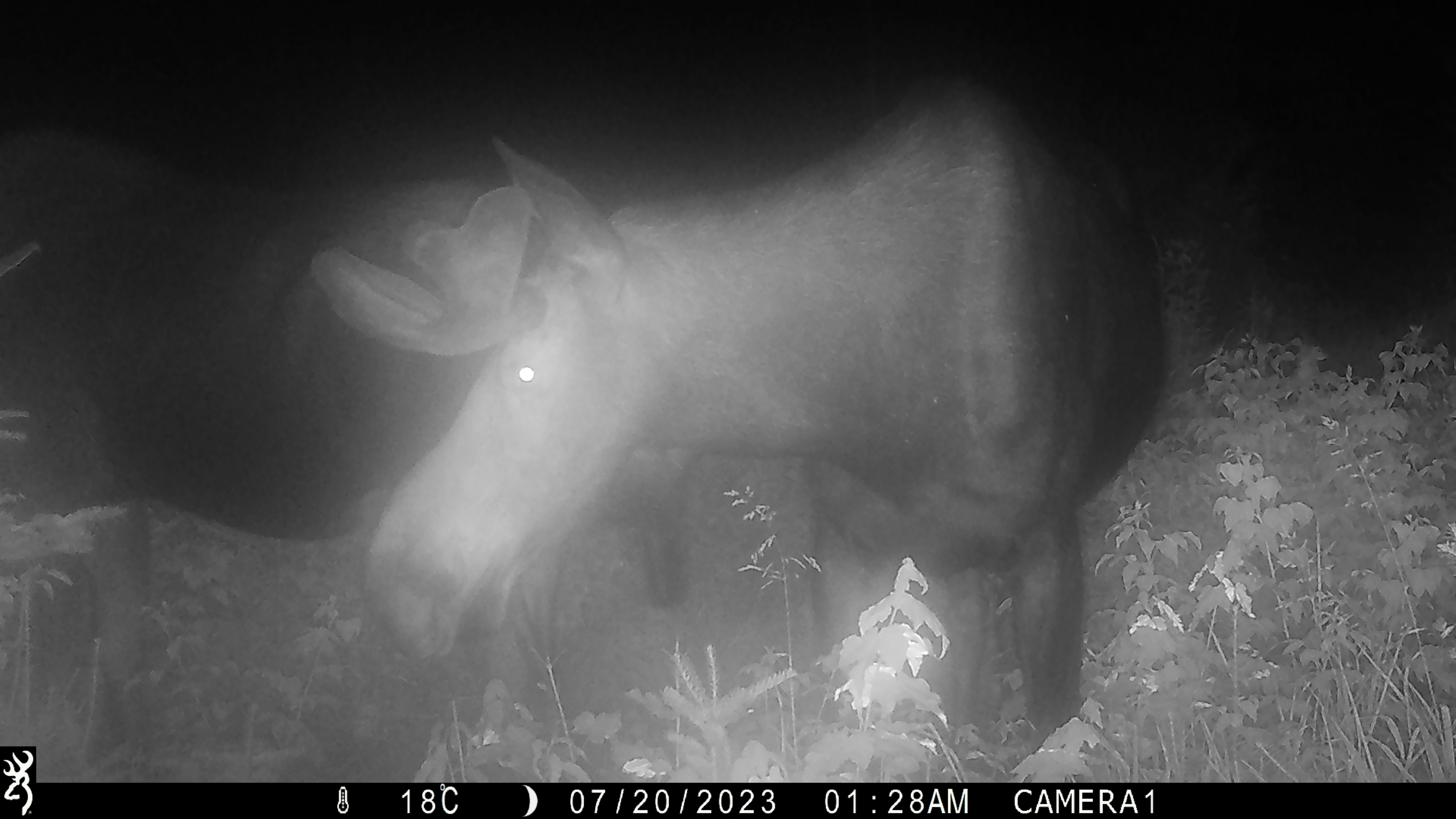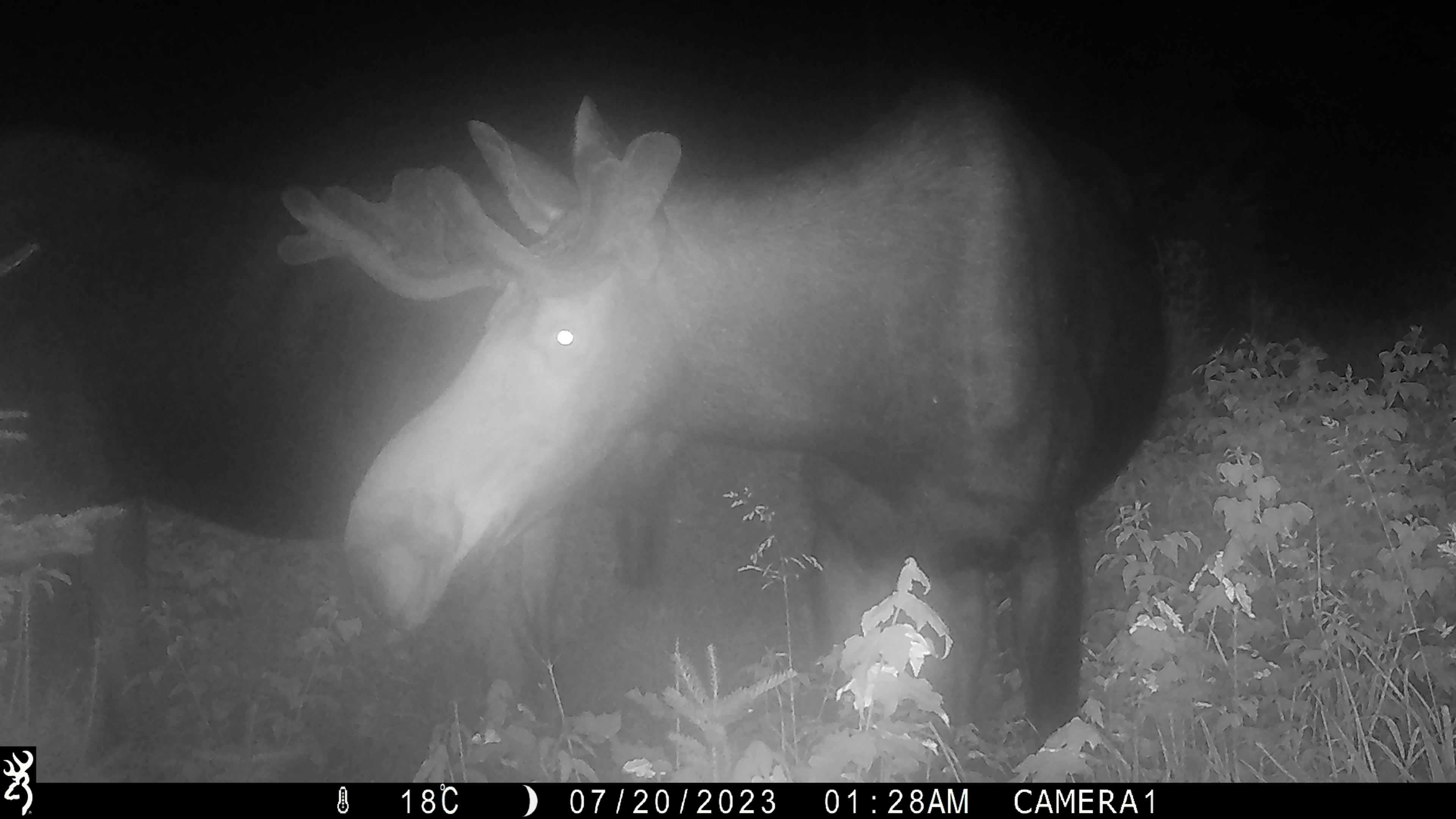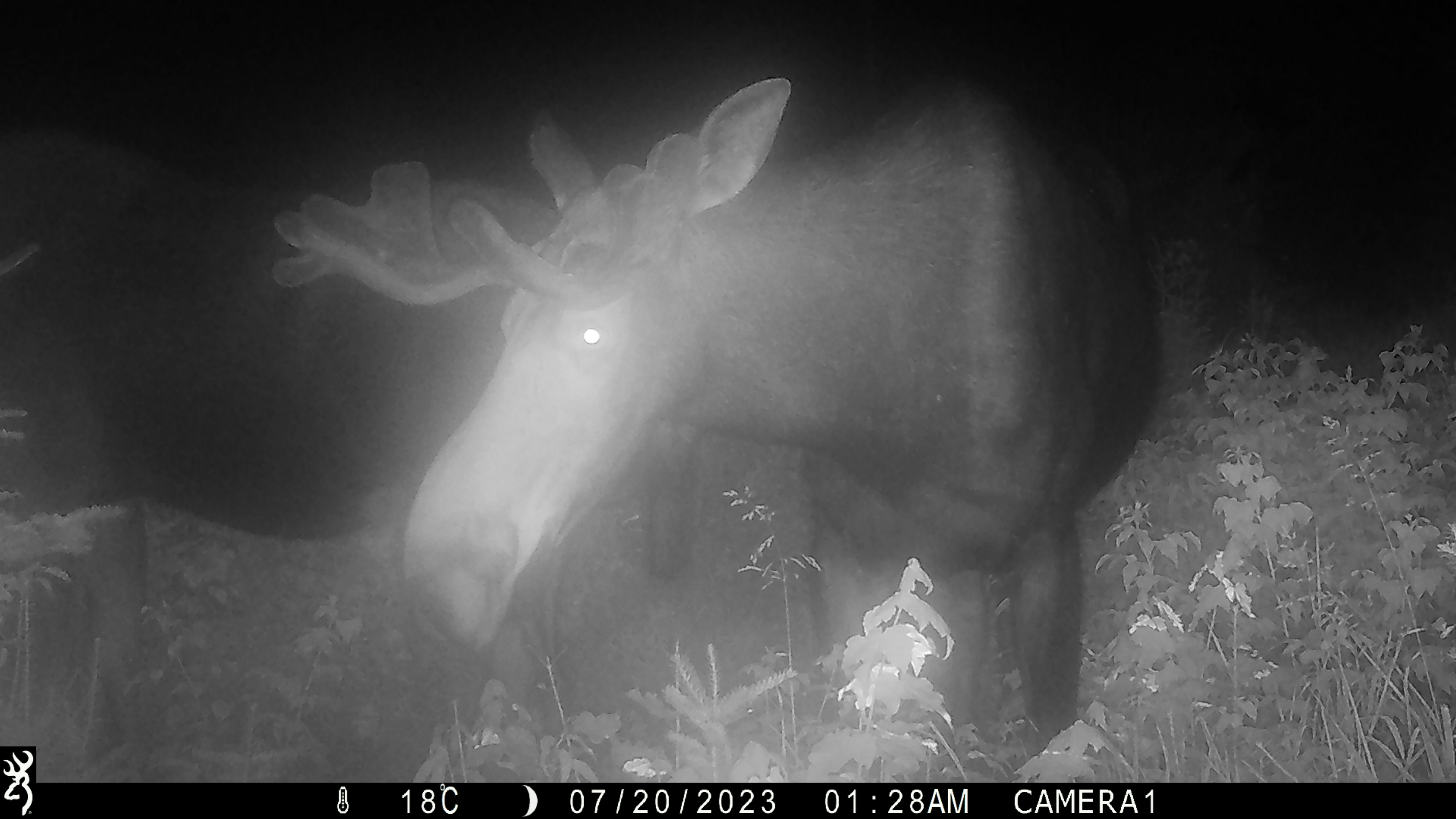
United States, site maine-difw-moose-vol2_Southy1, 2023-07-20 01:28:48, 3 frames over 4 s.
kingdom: Animalia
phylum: Chordata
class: Mammalia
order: Artiodactyla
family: Cervidae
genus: Alces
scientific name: Alces alces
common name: moose